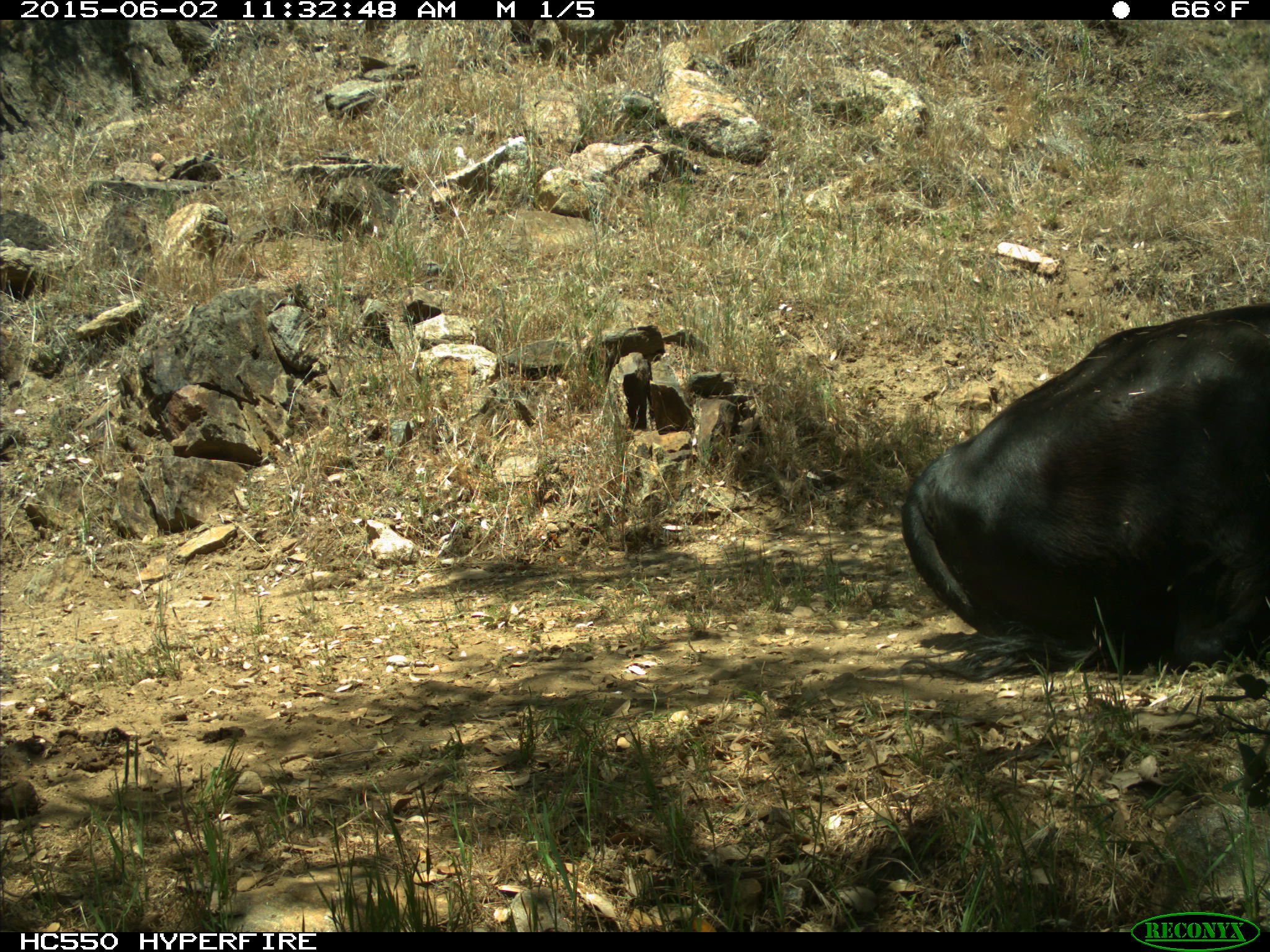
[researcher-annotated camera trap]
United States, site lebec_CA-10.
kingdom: Animalia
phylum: Chordata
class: Mammalia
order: Artiodactyla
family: Bovidae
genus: Bos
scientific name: Bos taurus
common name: domestic cow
Bos taurus (domestic cow).